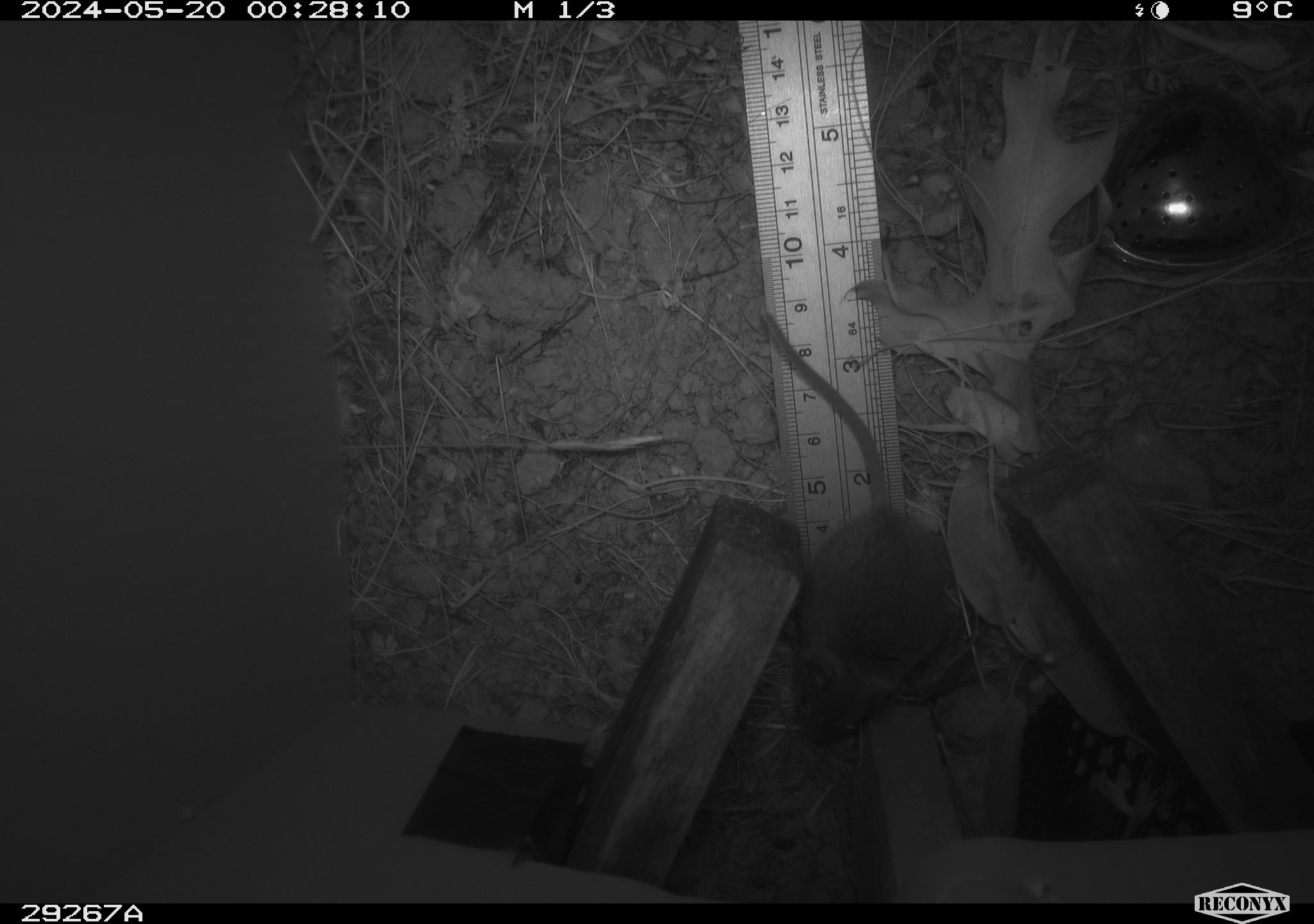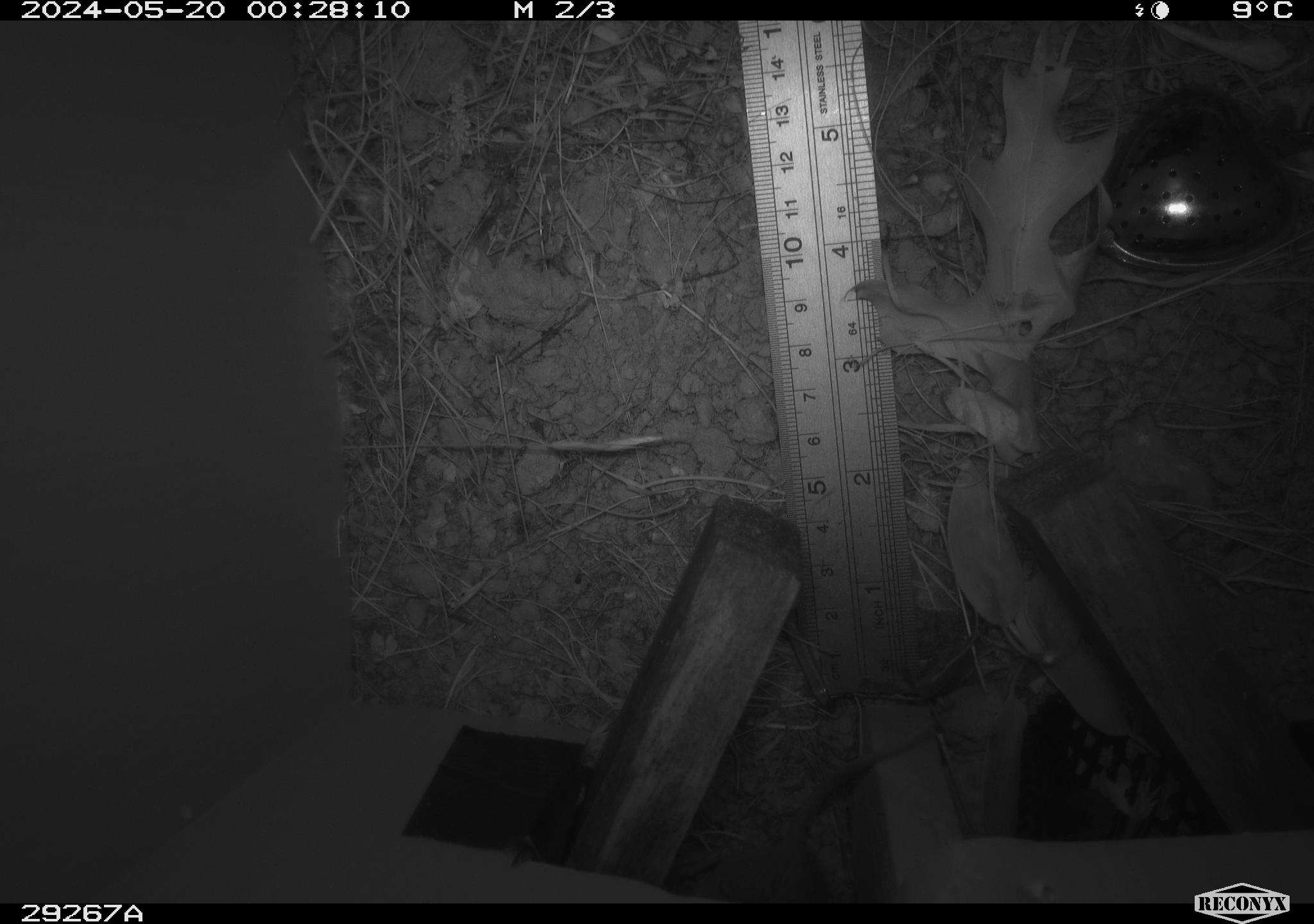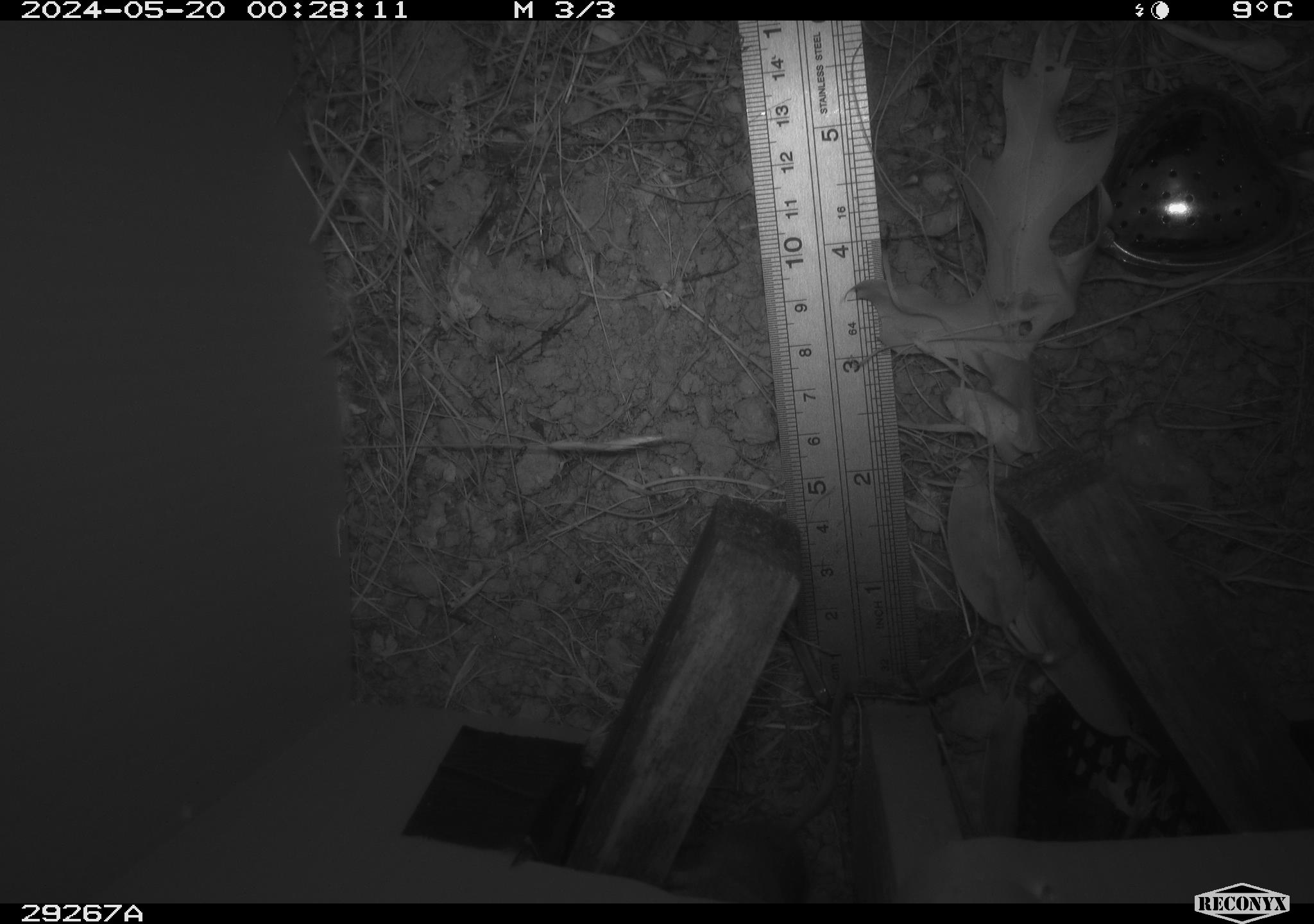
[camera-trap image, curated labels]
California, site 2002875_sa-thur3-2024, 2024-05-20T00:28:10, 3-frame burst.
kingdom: Animalia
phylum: Chordata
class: Mammalia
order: Rodentia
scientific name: Rodentia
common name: mouse species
Mouse species (Rodentia).